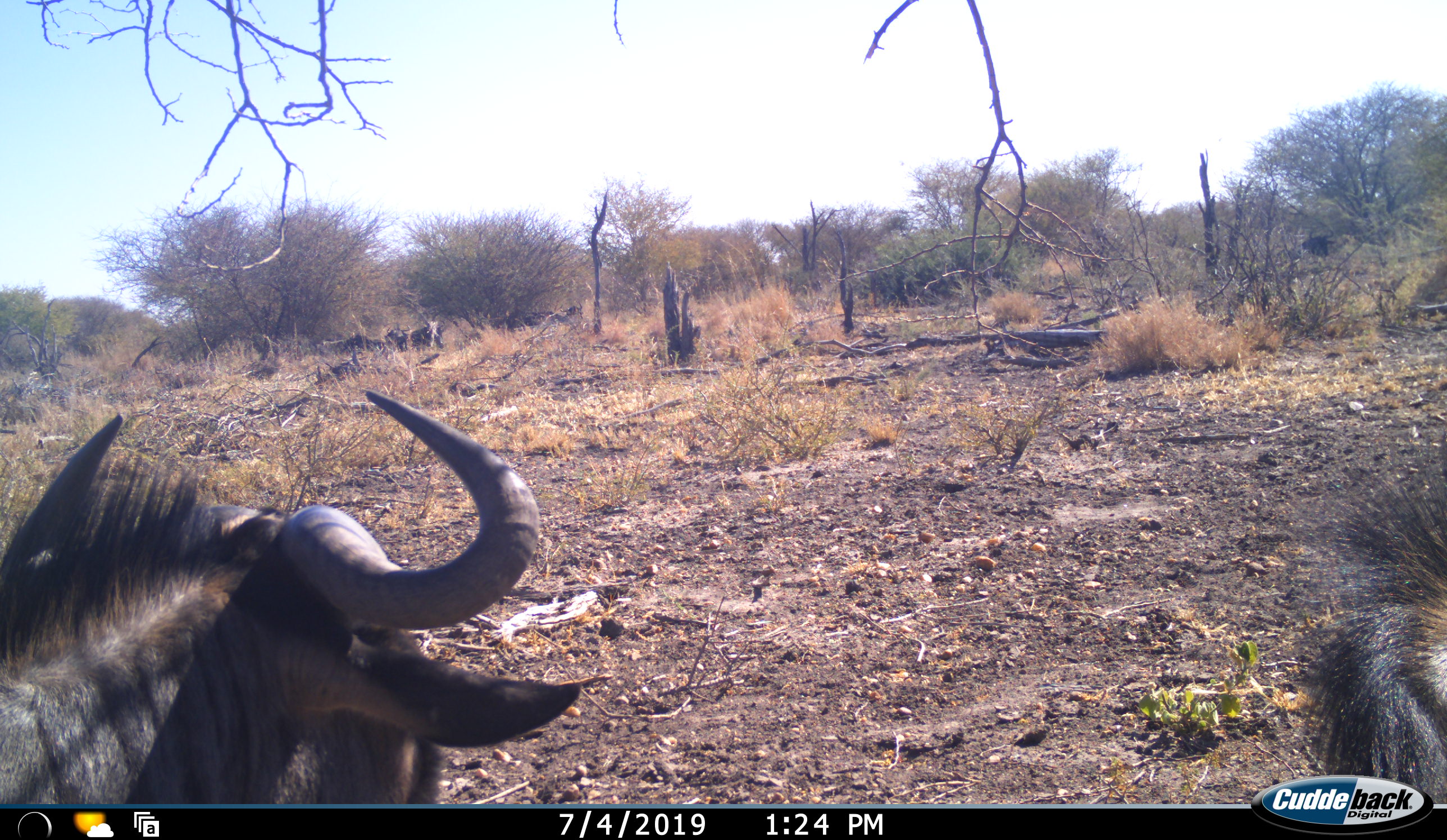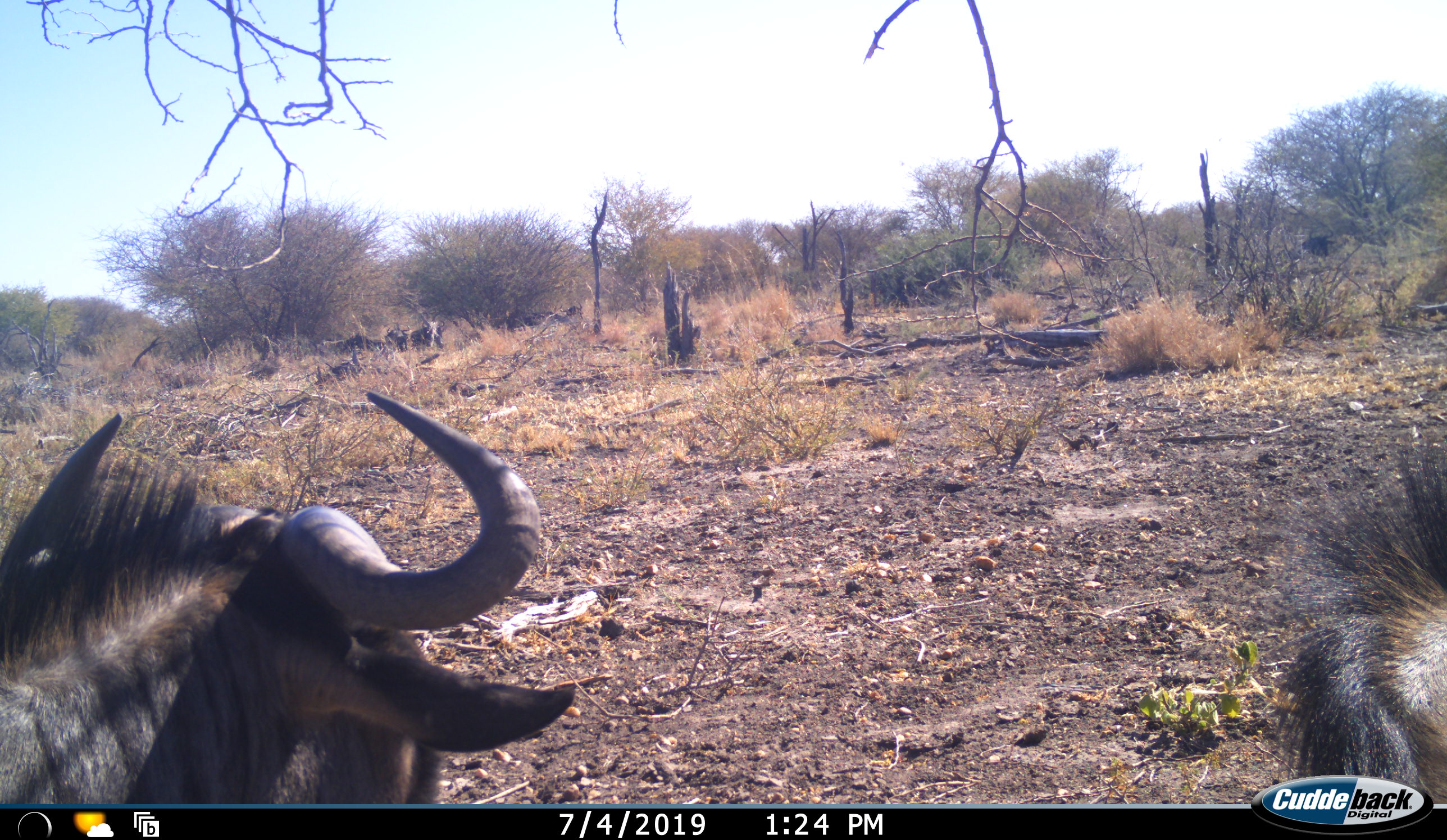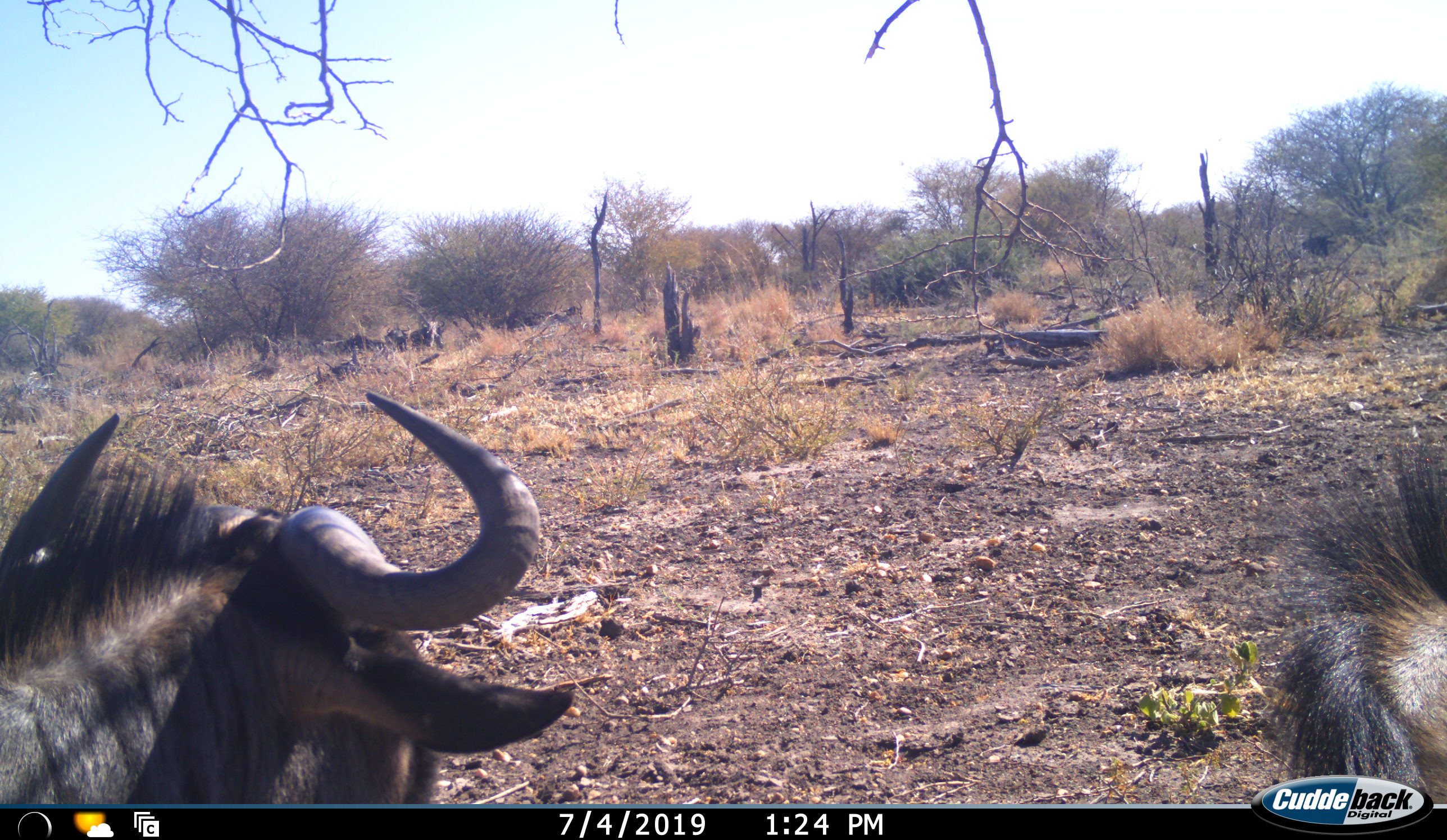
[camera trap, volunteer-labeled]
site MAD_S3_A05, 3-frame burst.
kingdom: Animalia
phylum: Chordata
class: Mammalia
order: Artiodactyla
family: Bovidae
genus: Connochaetes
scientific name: Connochaetes taurinus taurinus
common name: blue wildebeest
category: wildebeestblue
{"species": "wildebeestblue (blue wildebeest) (Connochaetes taurinus taurinus)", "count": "2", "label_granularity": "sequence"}